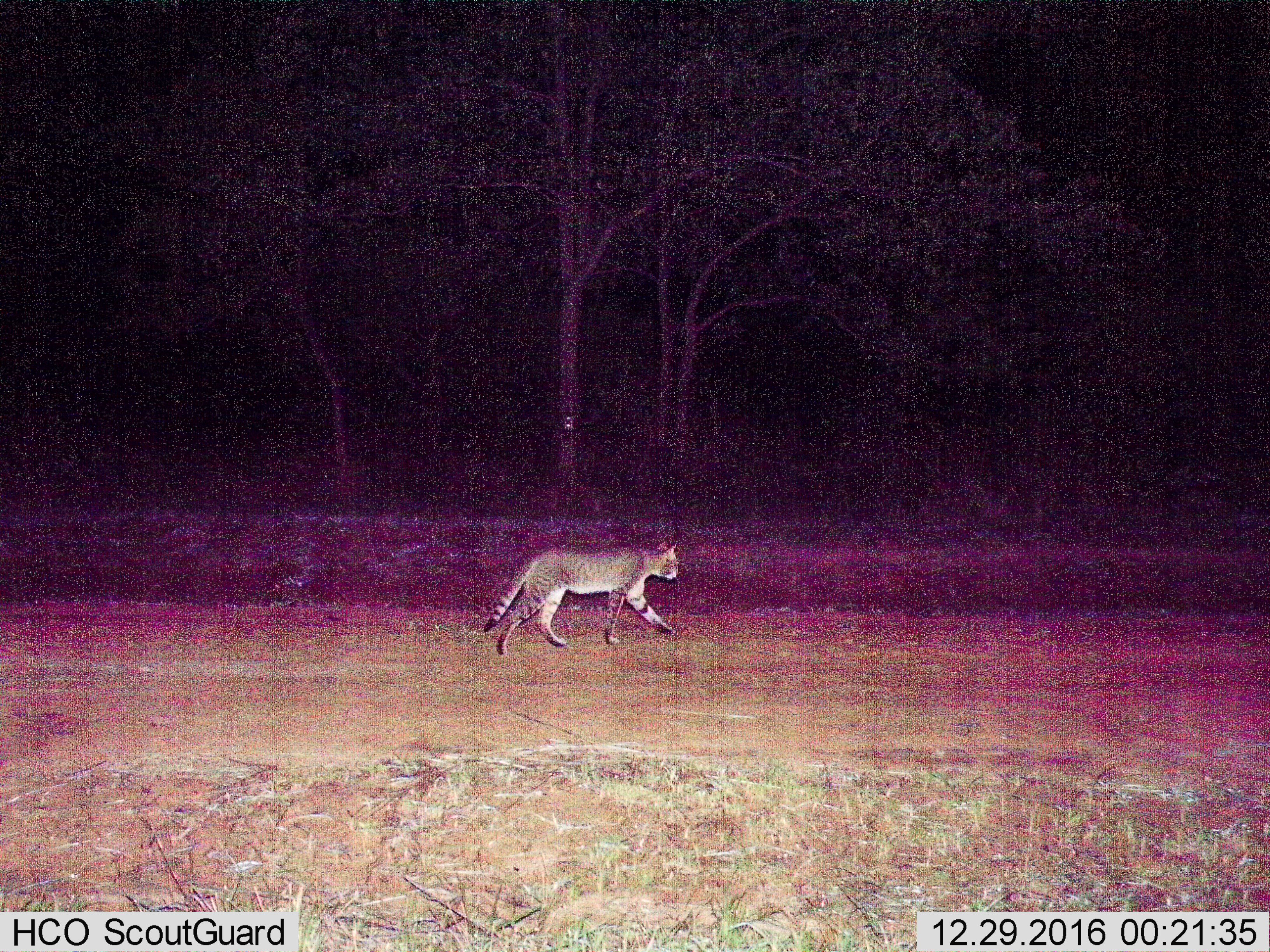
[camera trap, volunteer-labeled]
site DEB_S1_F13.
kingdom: Animalia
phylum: Chordata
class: Mammalia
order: Carnivora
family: Felidae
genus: Felis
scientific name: Felis lybica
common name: african wild cat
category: africanwildcat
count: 1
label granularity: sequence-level